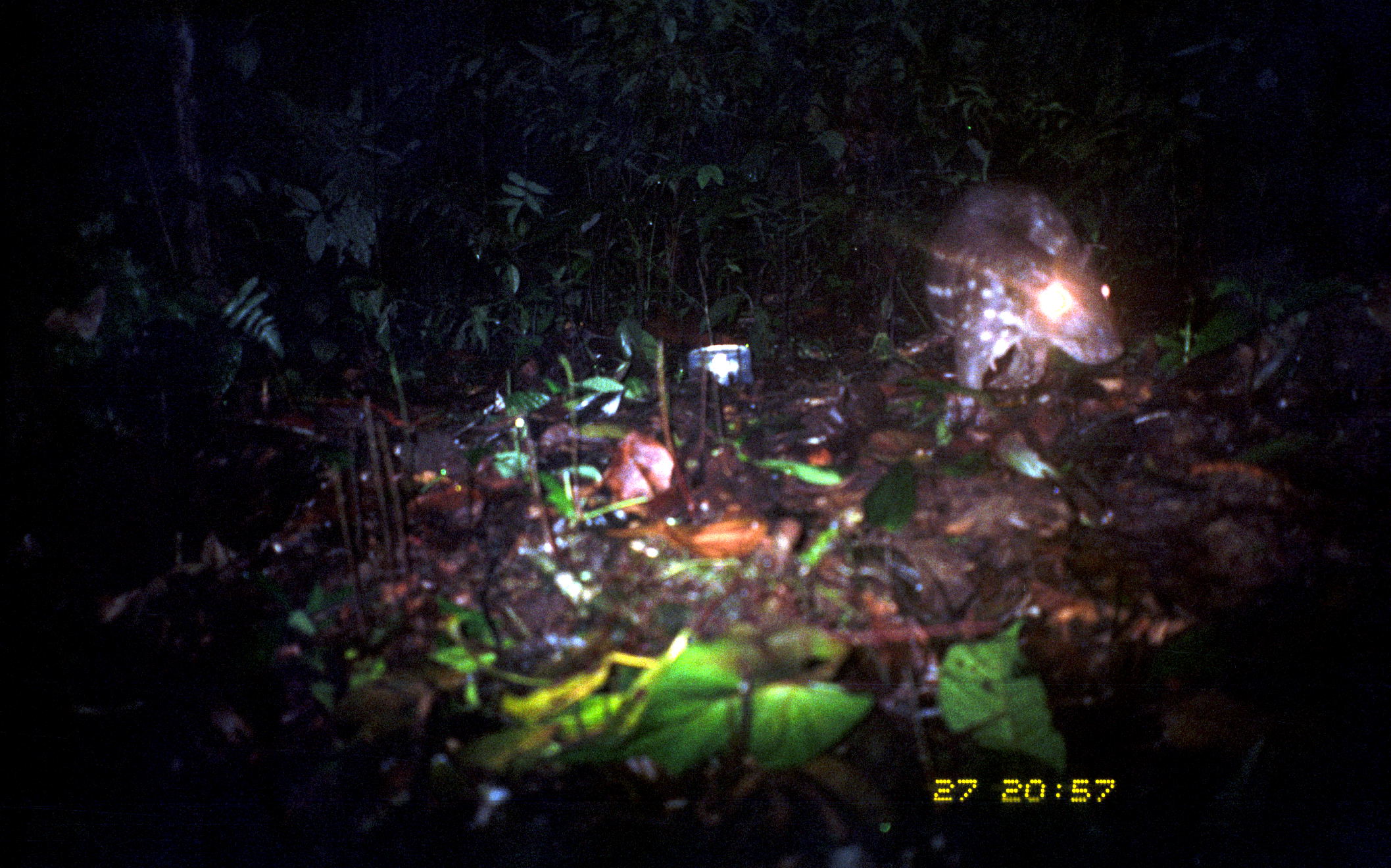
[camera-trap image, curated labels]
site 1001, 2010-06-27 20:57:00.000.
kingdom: Animalia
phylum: Chordata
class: Mammalia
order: Rodentia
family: Cuniculidae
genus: Cuniculus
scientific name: Cuniculus paca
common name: spotted paca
Cuniculus paca (spotted paca).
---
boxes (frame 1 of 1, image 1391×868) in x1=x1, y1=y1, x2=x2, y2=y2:
cuniculus paca: x1=918, y1=176, x2=1126, y2=442